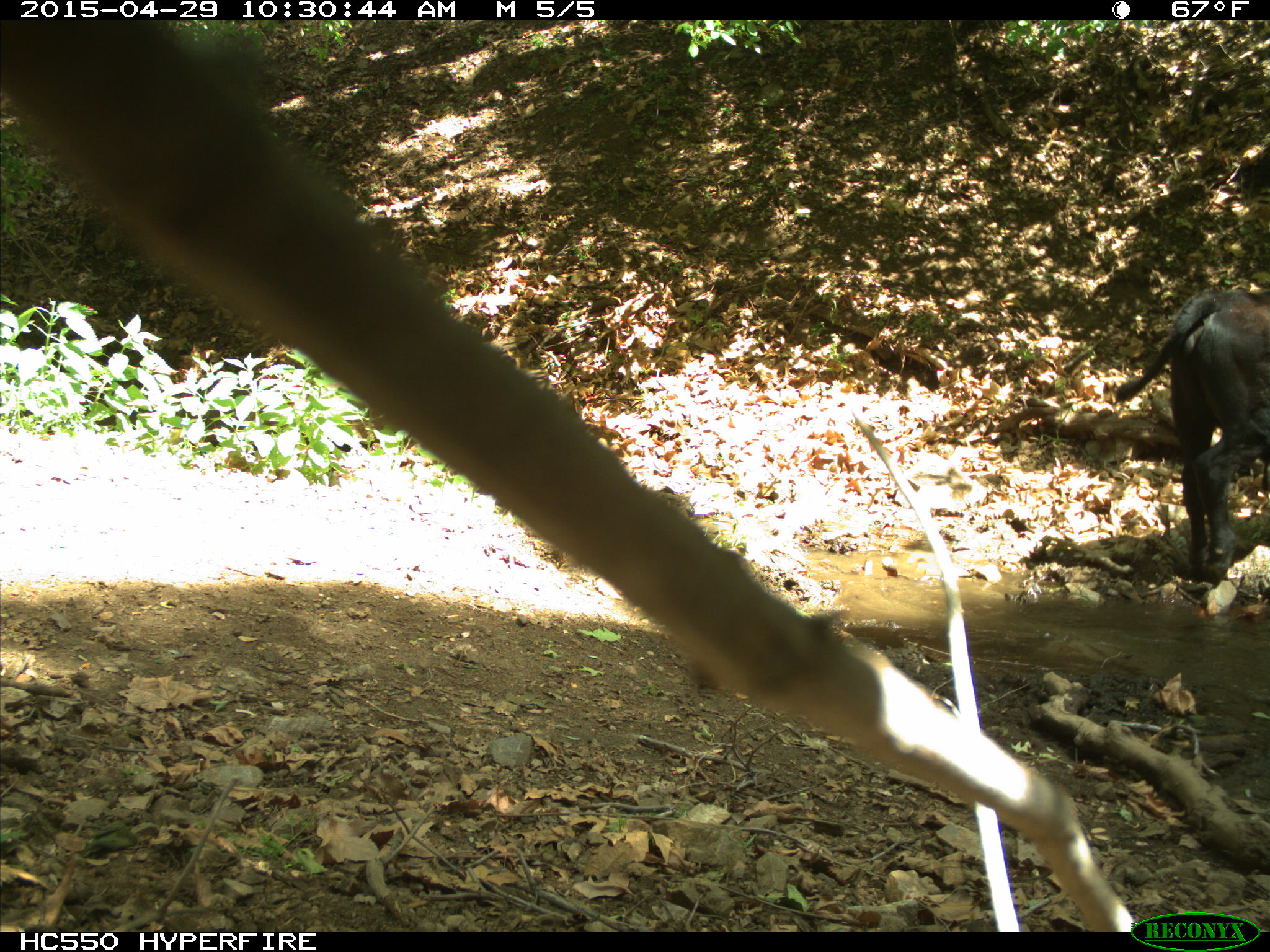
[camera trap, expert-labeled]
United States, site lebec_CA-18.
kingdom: Animalia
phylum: Chordata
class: Mammalia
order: Artiodactyla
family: Bovidae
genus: Bos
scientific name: Bos taurus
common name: domestic cow